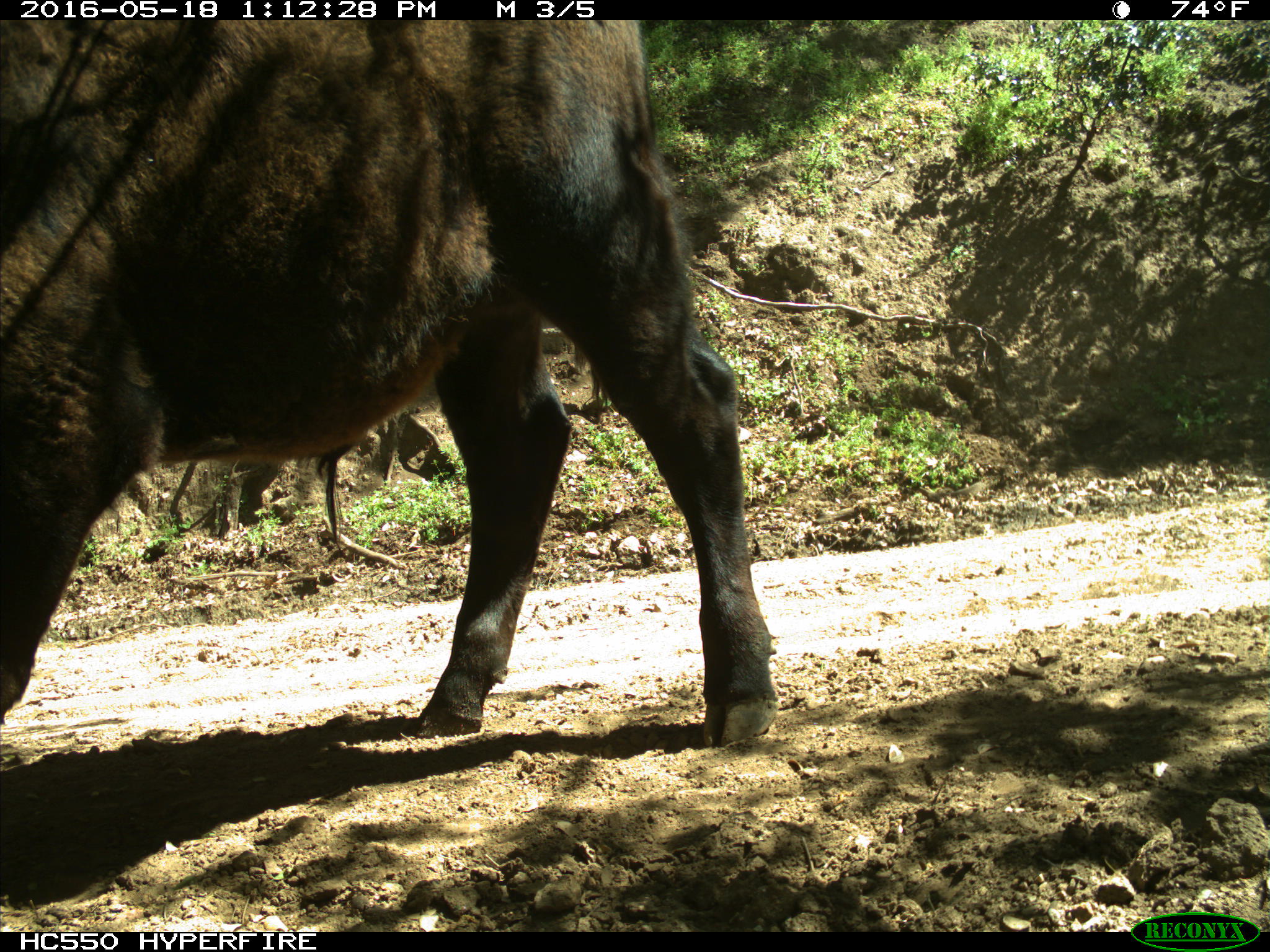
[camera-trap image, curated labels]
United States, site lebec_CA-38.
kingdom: Animalia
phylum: Chordata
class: Mammalia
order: Artiodactyla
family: Bovidae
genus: Bos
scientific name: Bos taurus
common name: domestic cow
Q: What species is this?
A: Bos taurus (domestic cow).